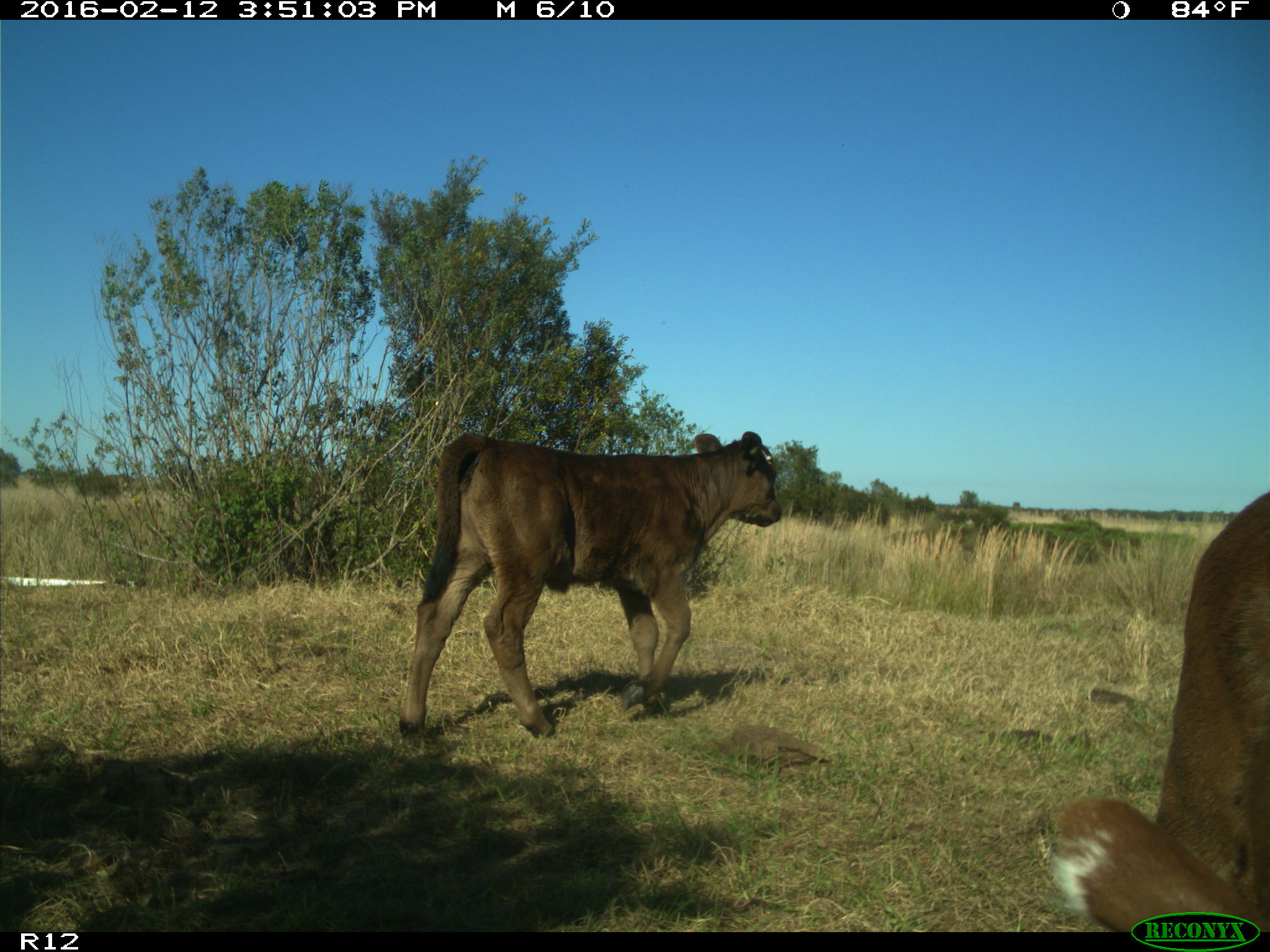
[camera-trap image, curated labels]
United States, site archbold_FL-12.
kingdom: Animalia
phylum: Chordata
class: Mammalia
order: Artiodactyla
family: Bovidae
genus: Bos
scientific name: Bos taurus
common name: domestic cow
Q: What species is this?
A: Bos taurus (domestic cow).